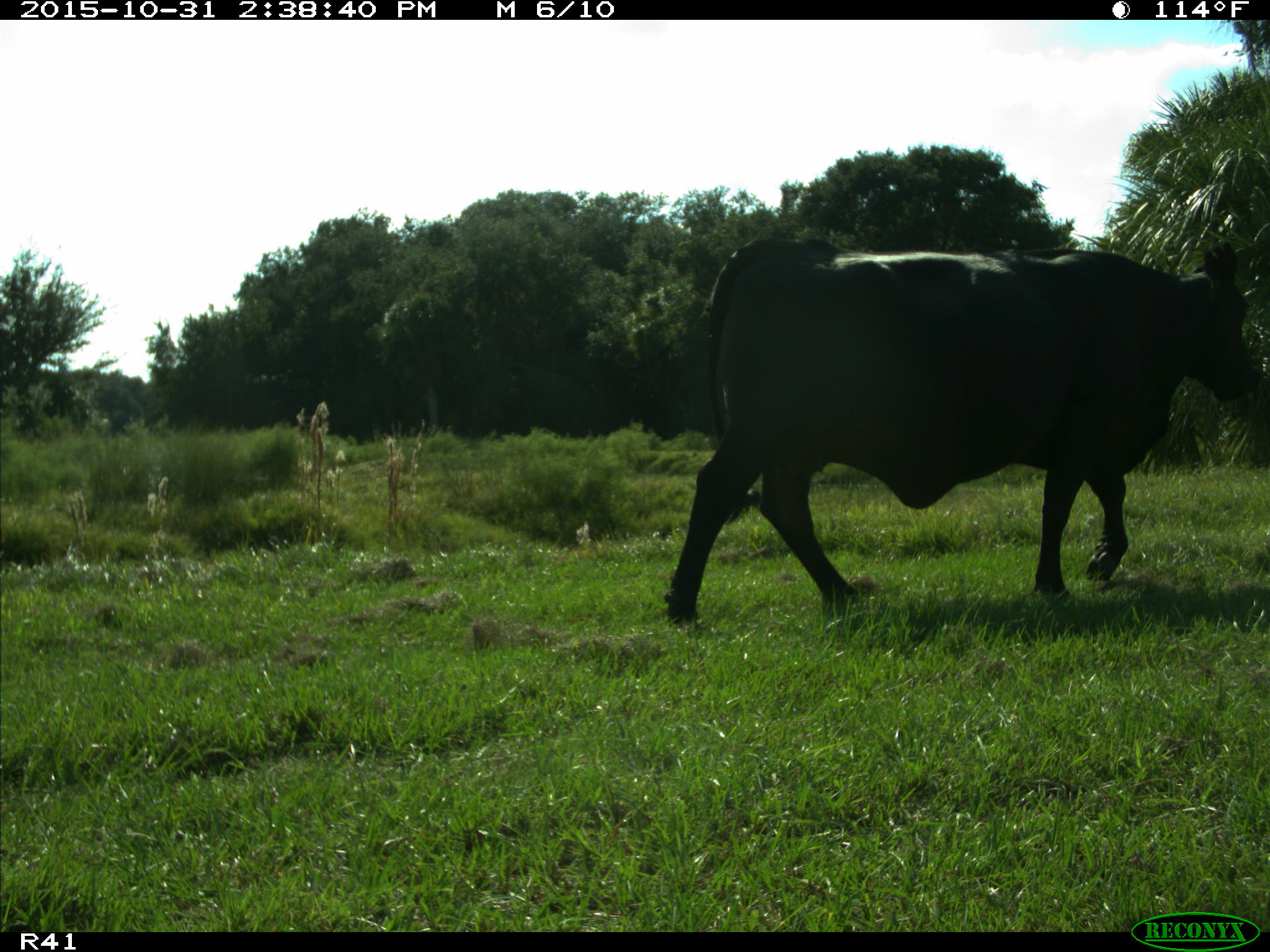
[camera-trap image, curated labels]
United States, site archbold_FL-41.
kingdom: Animalia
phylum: Chordata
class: Mammalia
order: Artiodactyla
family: Bovidae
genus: Bos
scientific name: Bos taurus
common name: domestic cow